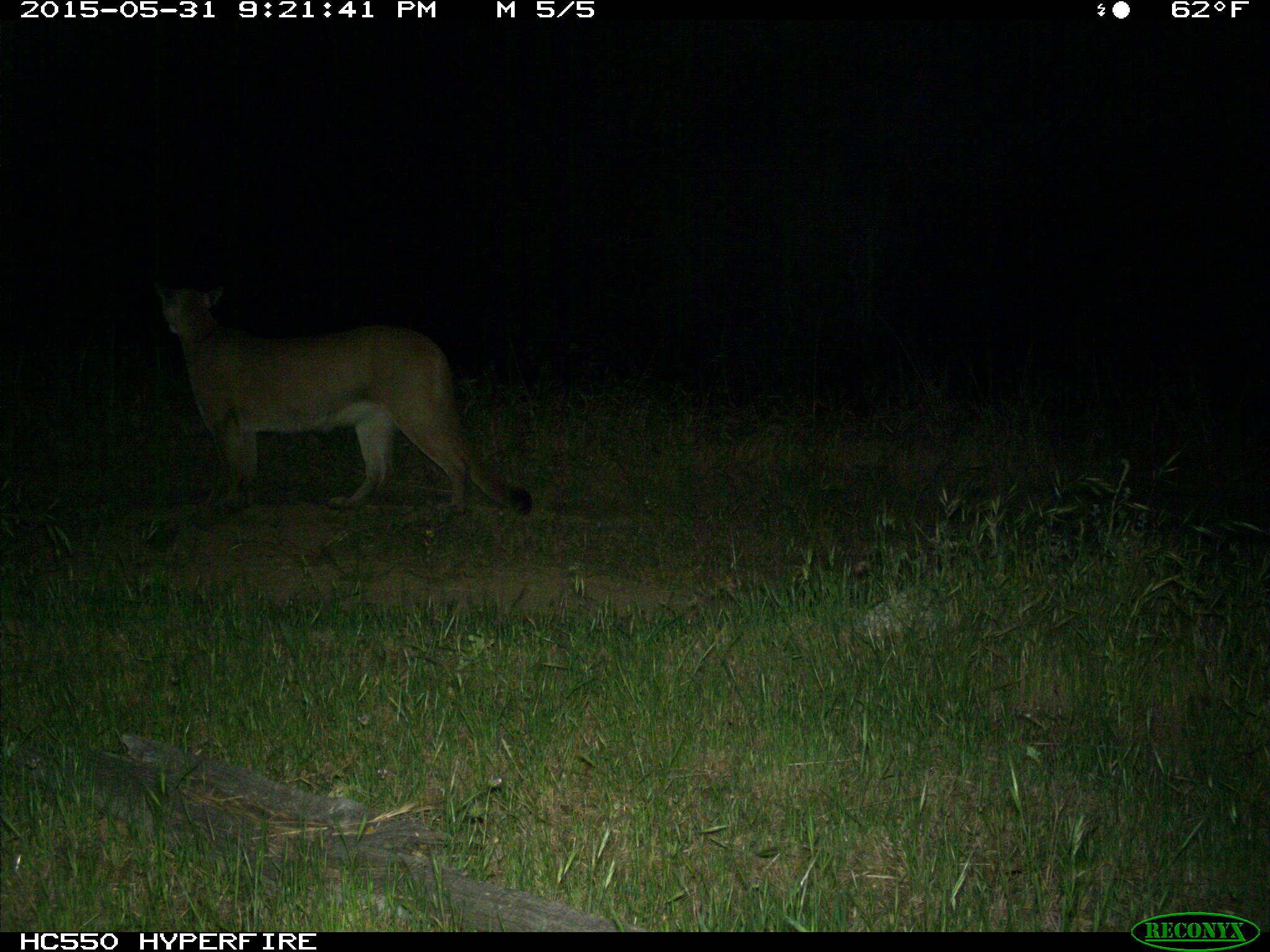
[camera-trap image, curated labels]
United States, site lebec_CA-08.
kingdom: Animalia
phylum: Chordata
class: Mammalia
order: Carnivora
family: Felidae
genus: Puma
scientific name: Puma concolor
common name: mountain lion